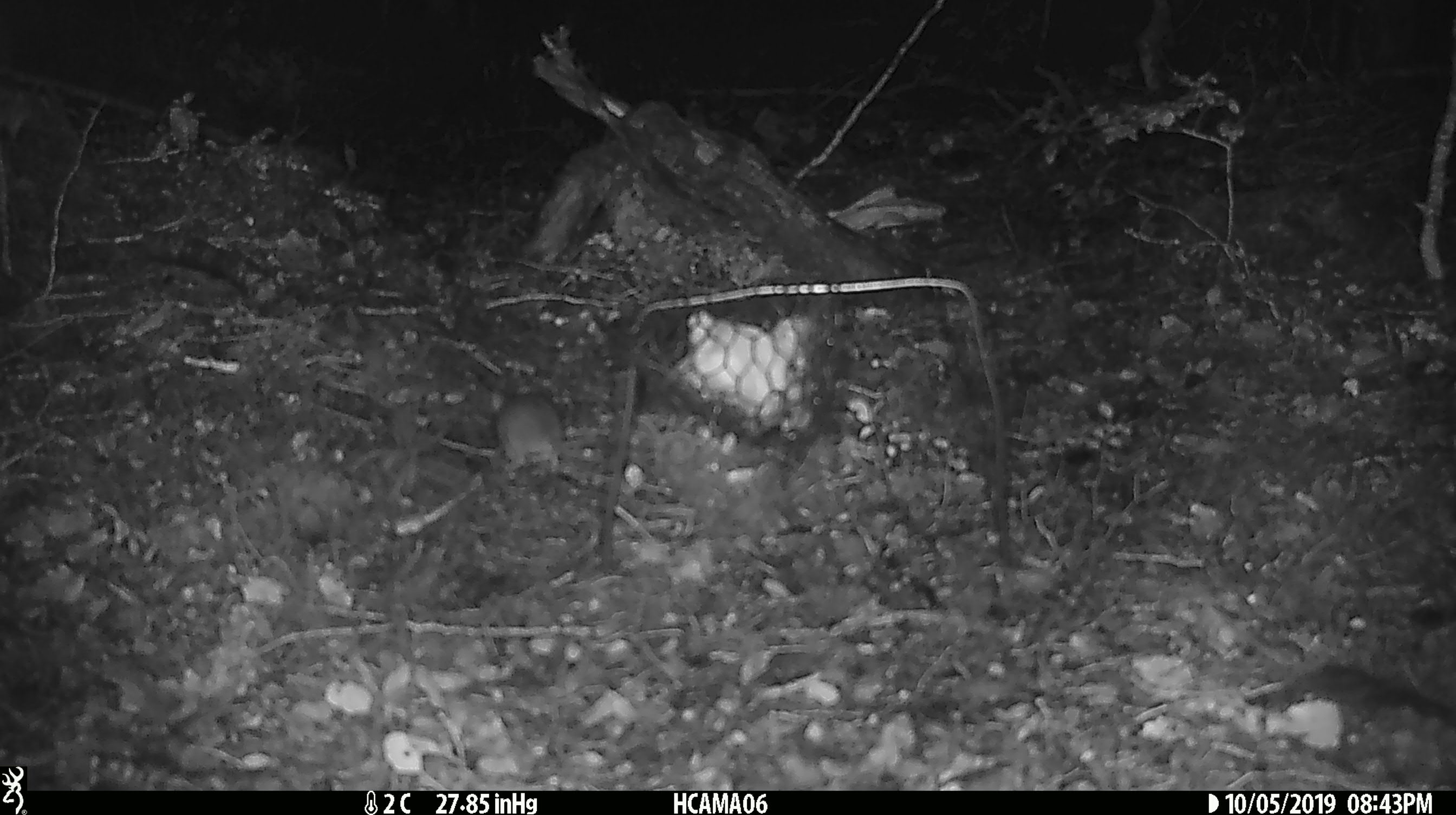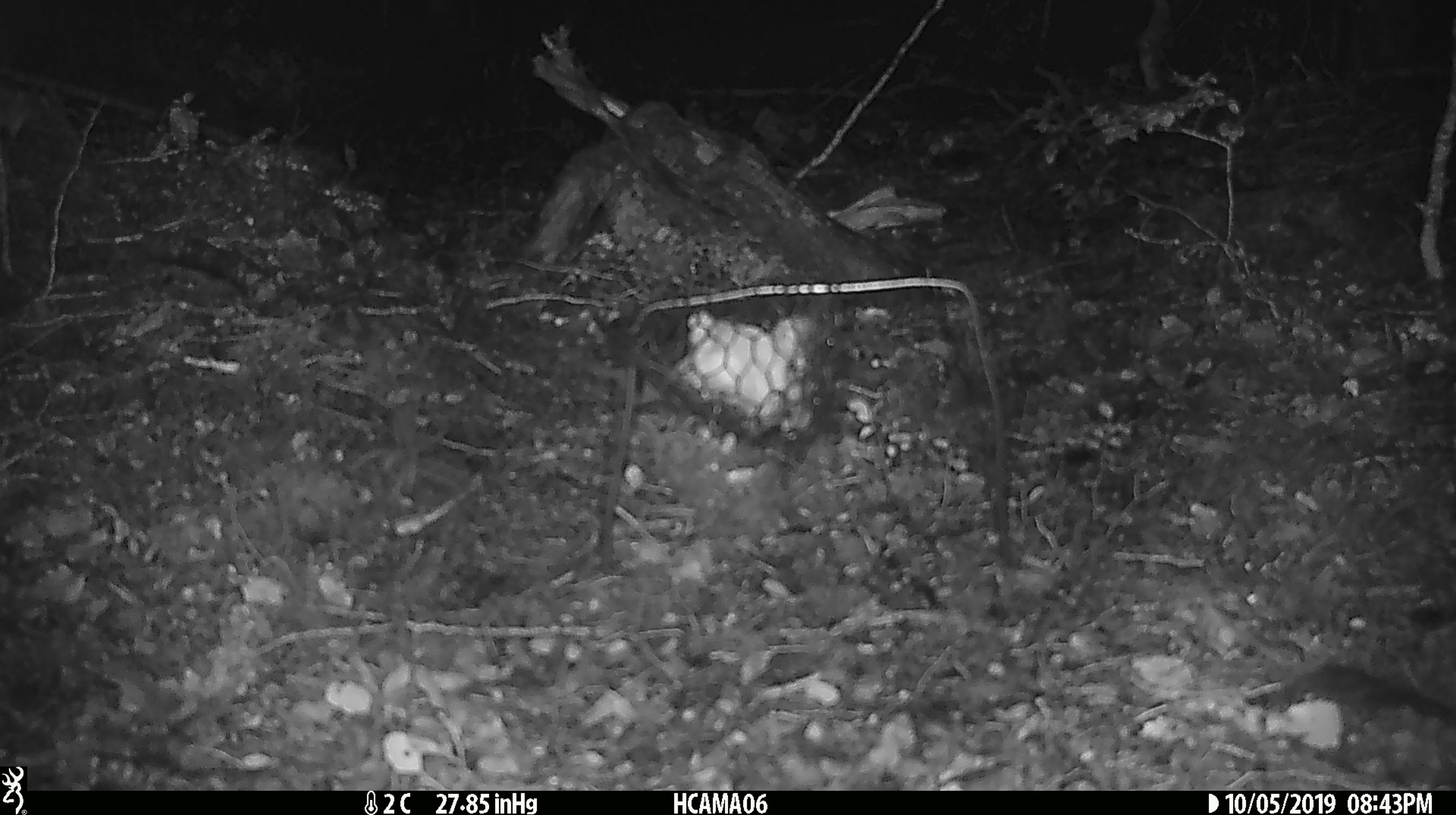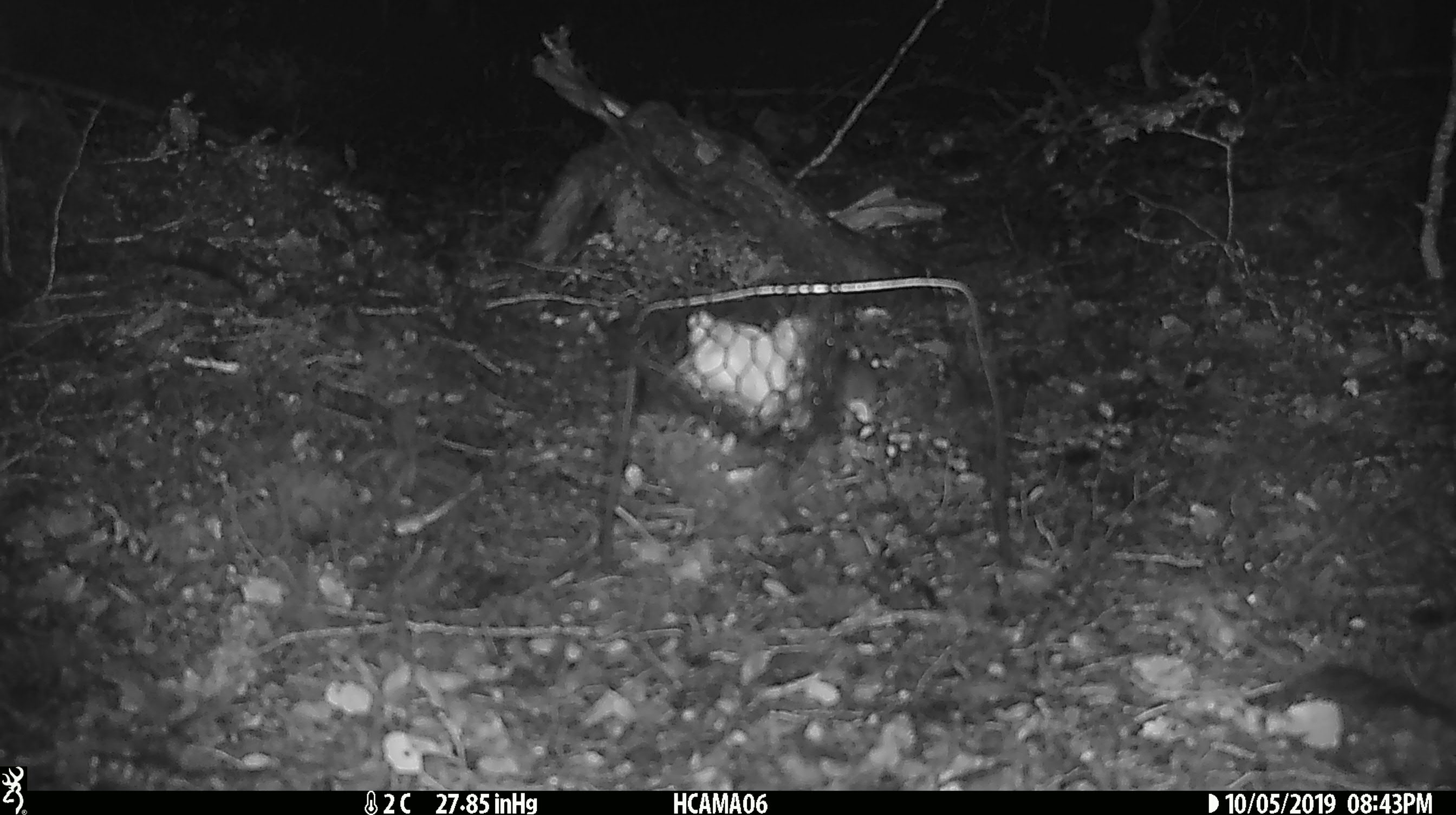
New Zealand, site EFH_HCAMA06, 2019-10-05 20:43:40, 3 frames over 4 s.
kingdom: Animalia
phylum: Chordata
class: Mammalia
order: Rodentia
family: Muridae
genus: Mus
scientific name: Mus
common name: mouse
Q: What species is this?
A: Mouse (Mus).